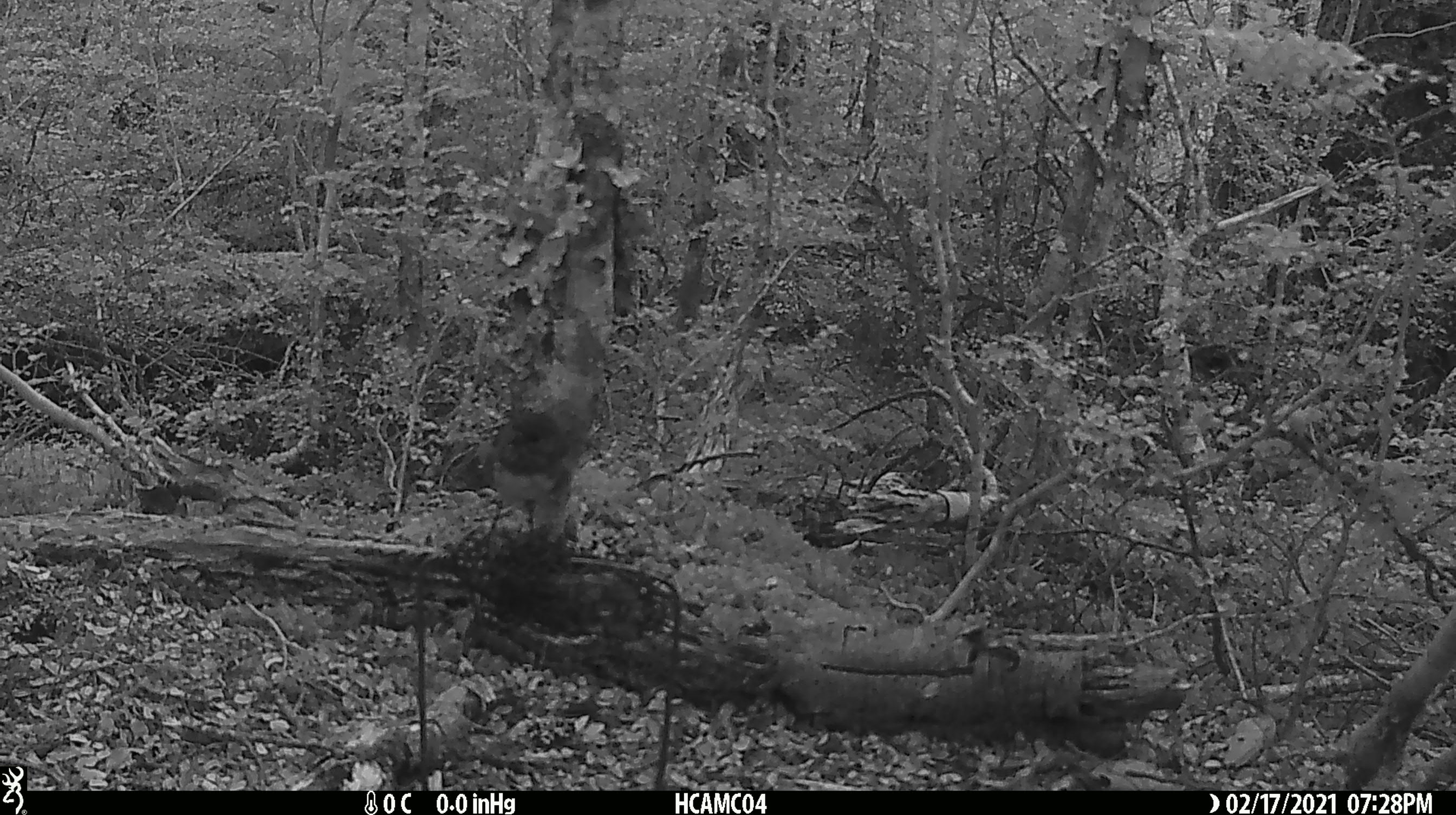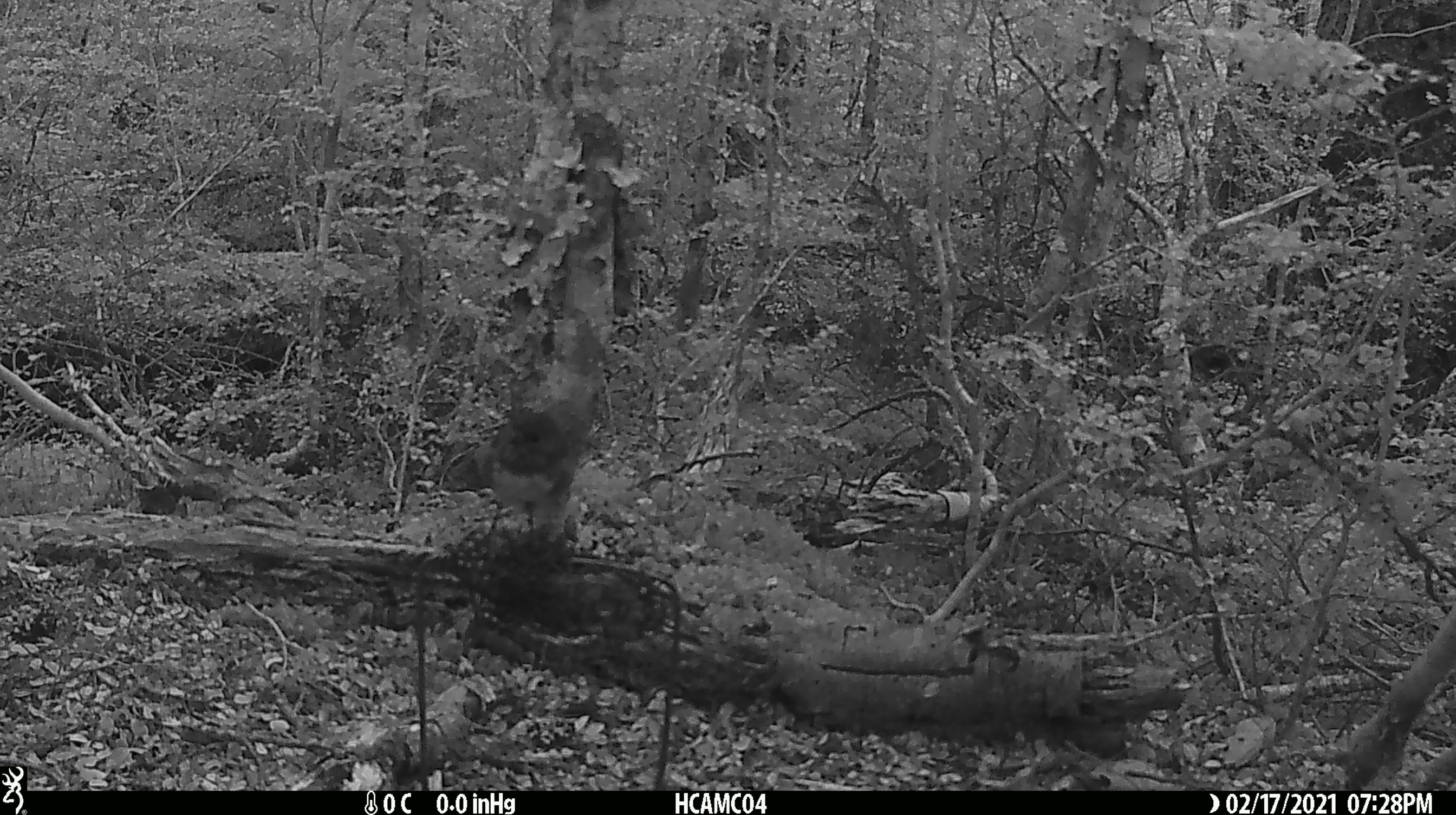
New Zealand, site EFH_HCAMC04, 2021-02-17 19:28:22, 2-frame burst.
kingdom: Animalia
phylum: Chordata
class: Aves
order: Passeriformes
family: Petroicidae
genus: Petroica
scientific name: Petroica australis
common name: new zealand robin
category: robin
Robin (new zealand robin) (Petroica australis).